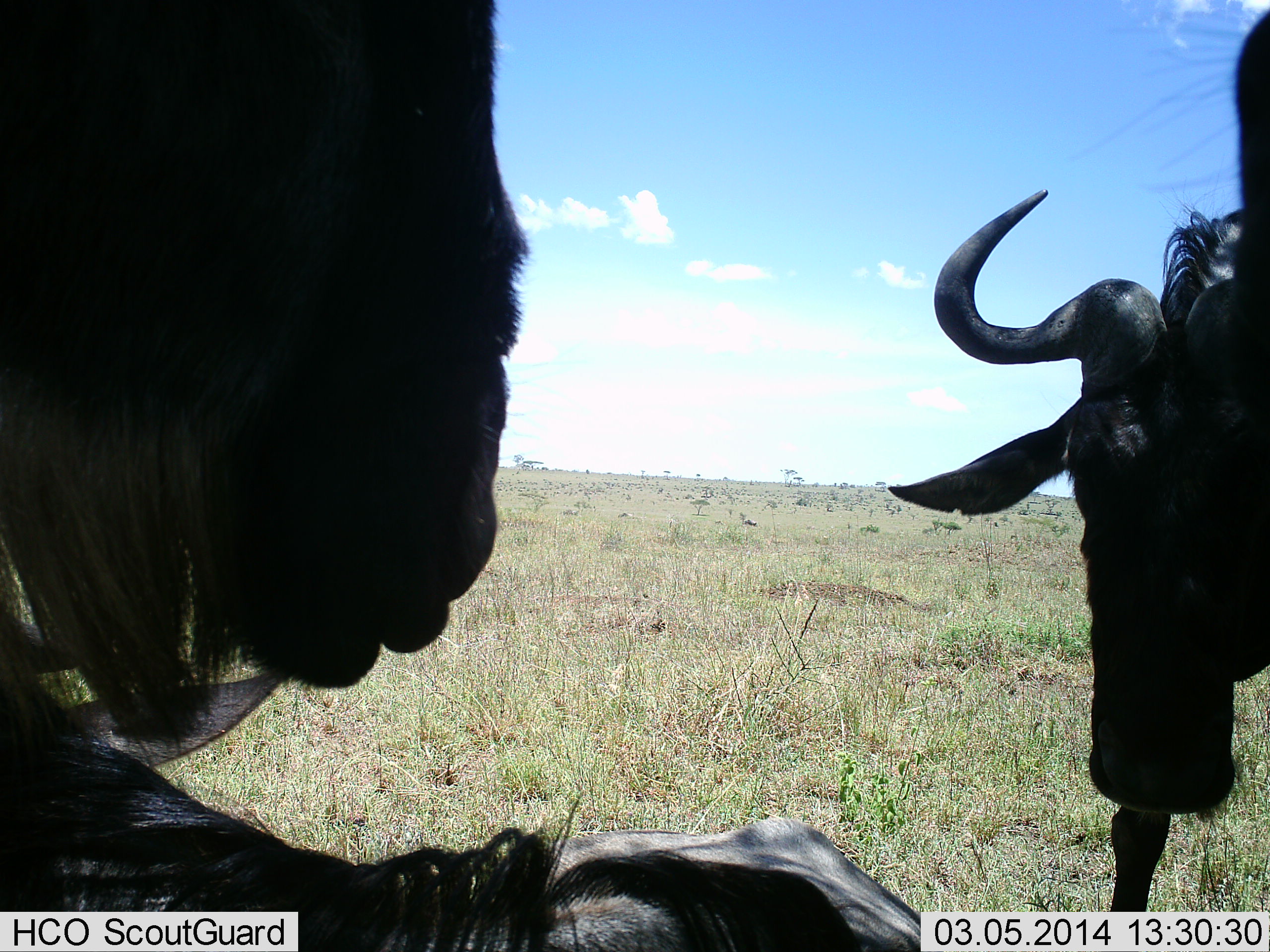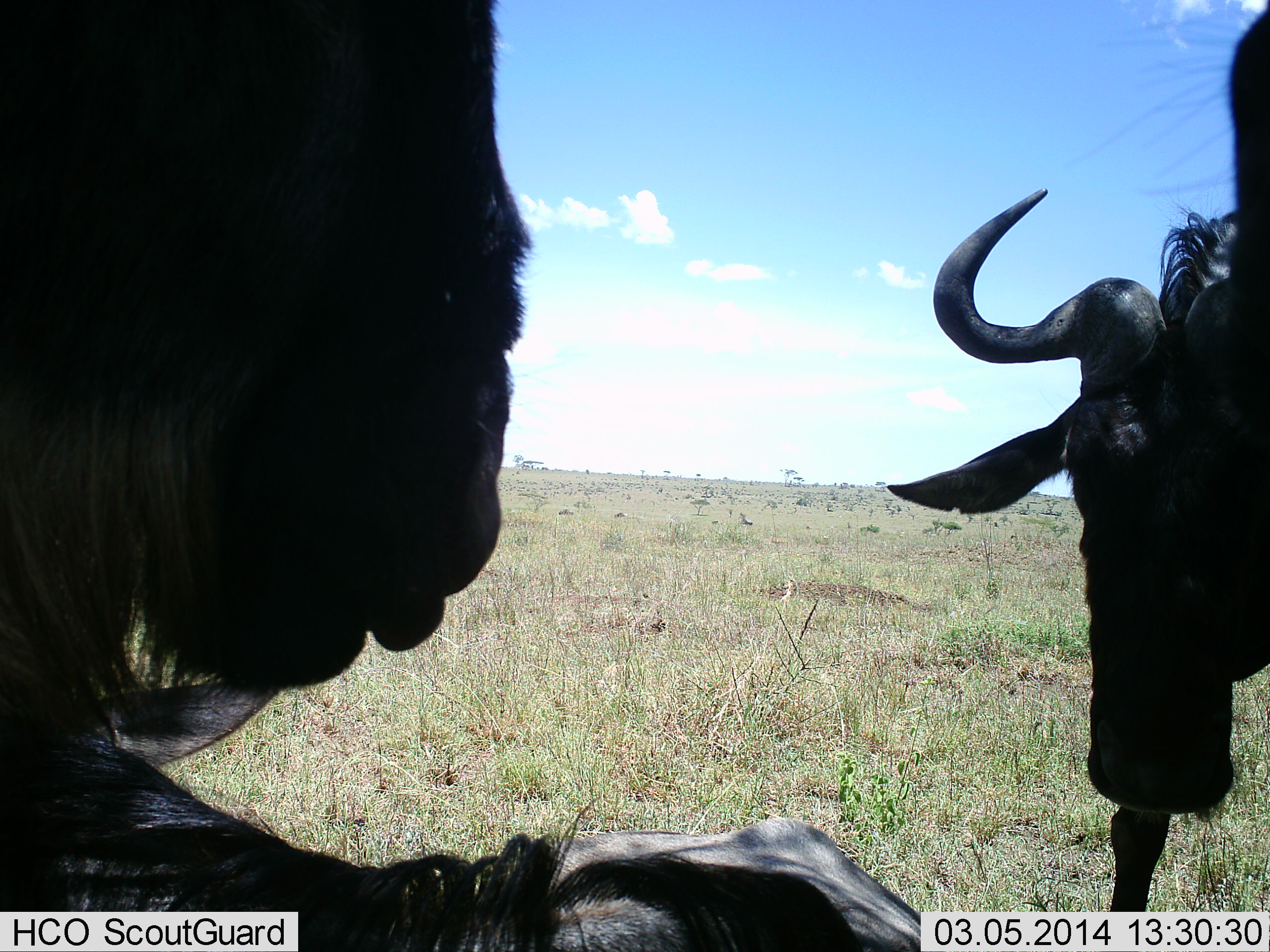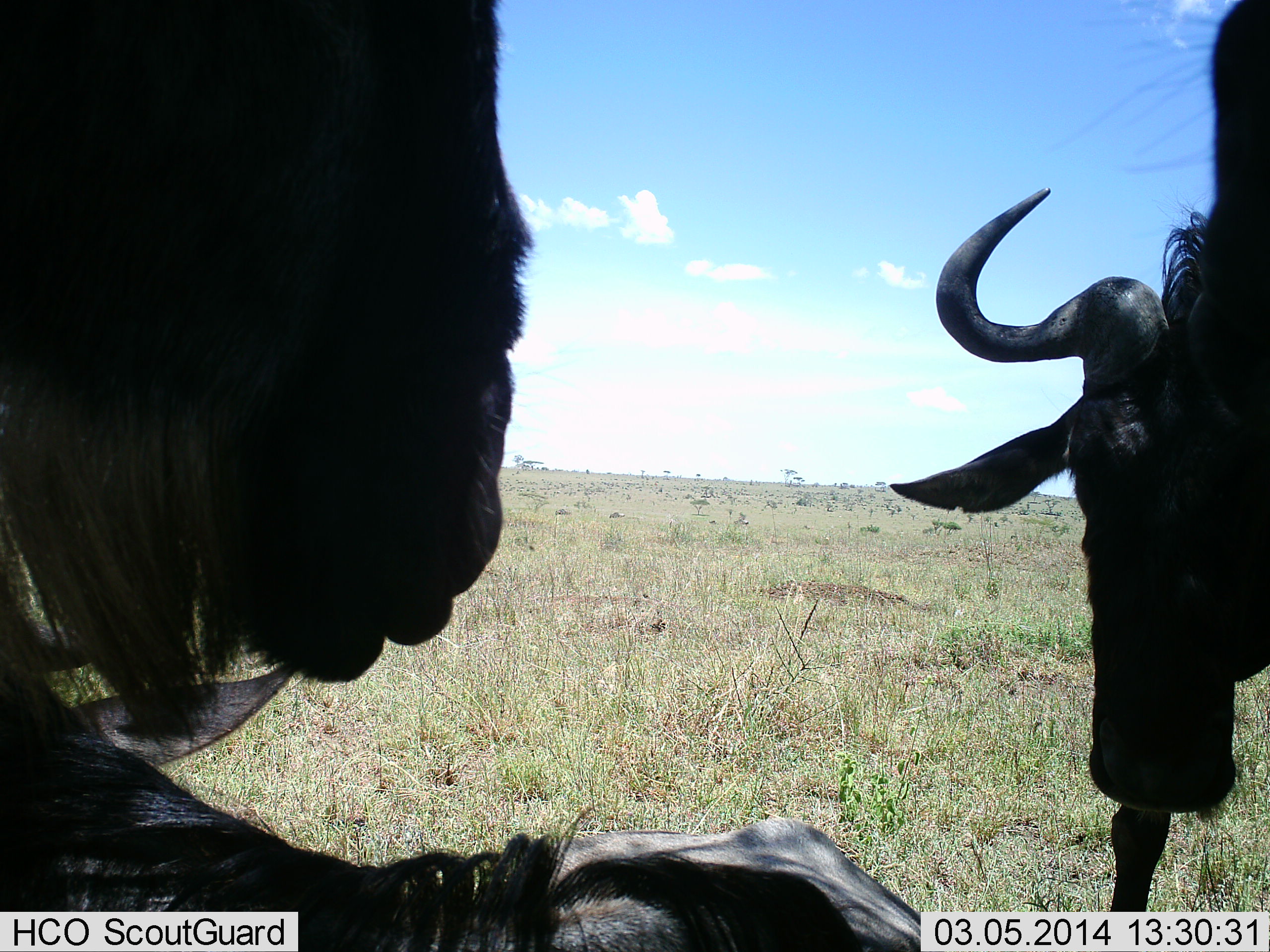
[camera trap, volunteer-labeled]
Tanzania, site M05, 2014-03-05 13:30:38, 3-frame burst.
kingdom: Animalia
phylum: Chordata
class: Mammalia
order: Artiodactyla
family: Bovidae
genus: Connochaetes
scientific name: Connochaetes taurinus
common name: blue wildebeest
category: wildebeest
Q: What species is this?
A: Wildebeest (blue wildebeest) (Connochaetes taurinus).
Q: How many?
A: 3.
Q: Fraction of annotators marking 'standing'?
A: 60%.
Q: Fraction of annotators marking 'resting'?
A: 50%.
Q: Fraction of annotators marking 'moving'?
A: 20%.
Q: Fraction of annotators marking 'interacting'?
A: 20%.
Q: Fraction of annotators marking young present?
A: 0%.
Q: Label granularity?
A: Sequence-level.